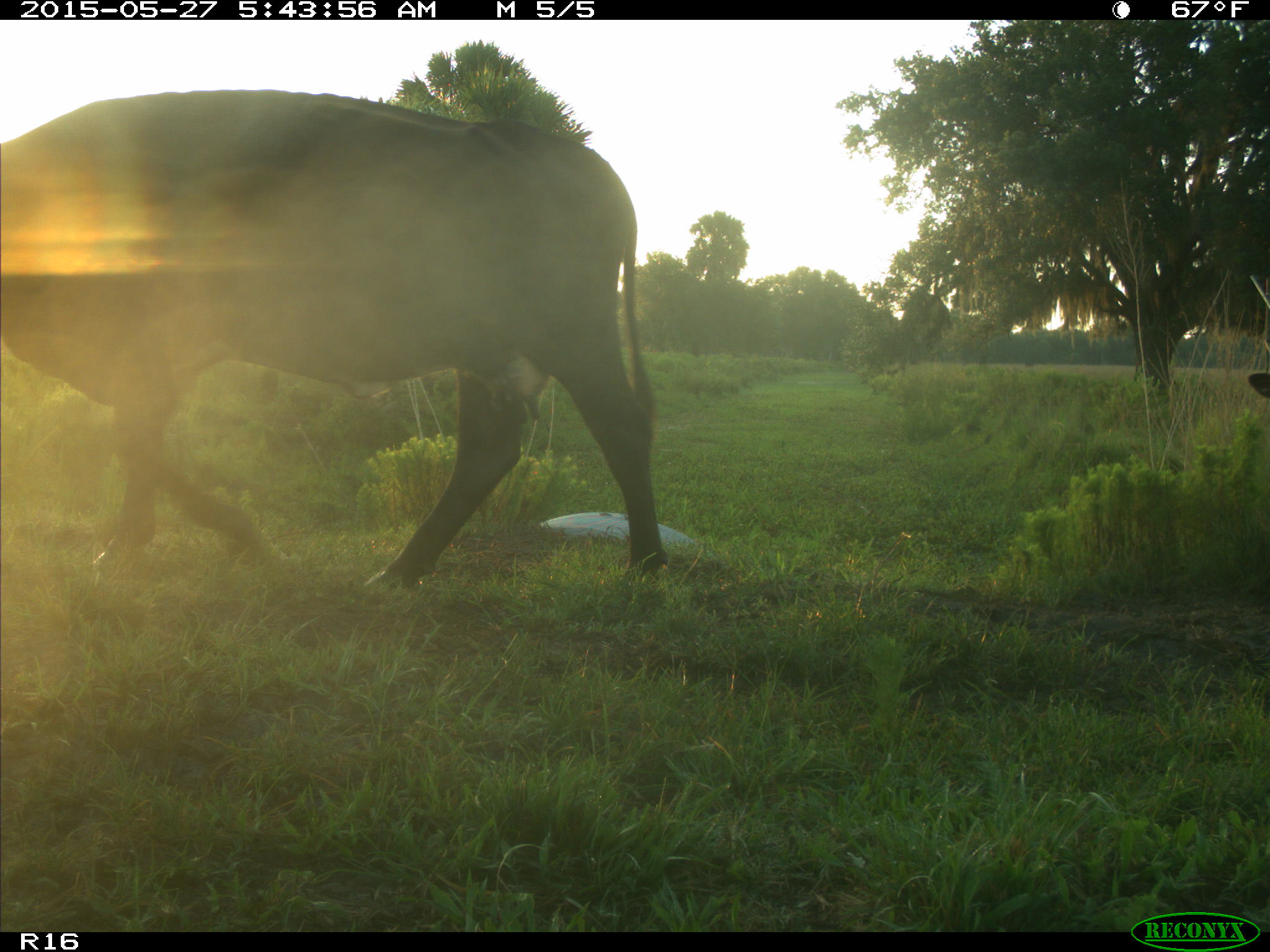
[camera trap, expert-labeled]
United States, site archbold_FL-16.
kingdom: Animalia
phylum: Chordata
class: Mammalia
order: Artiodactyla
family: Bovidae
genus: Bos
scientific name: Bos taurus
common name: domestic cow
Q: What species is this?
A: Bos taurus (domestic cow).